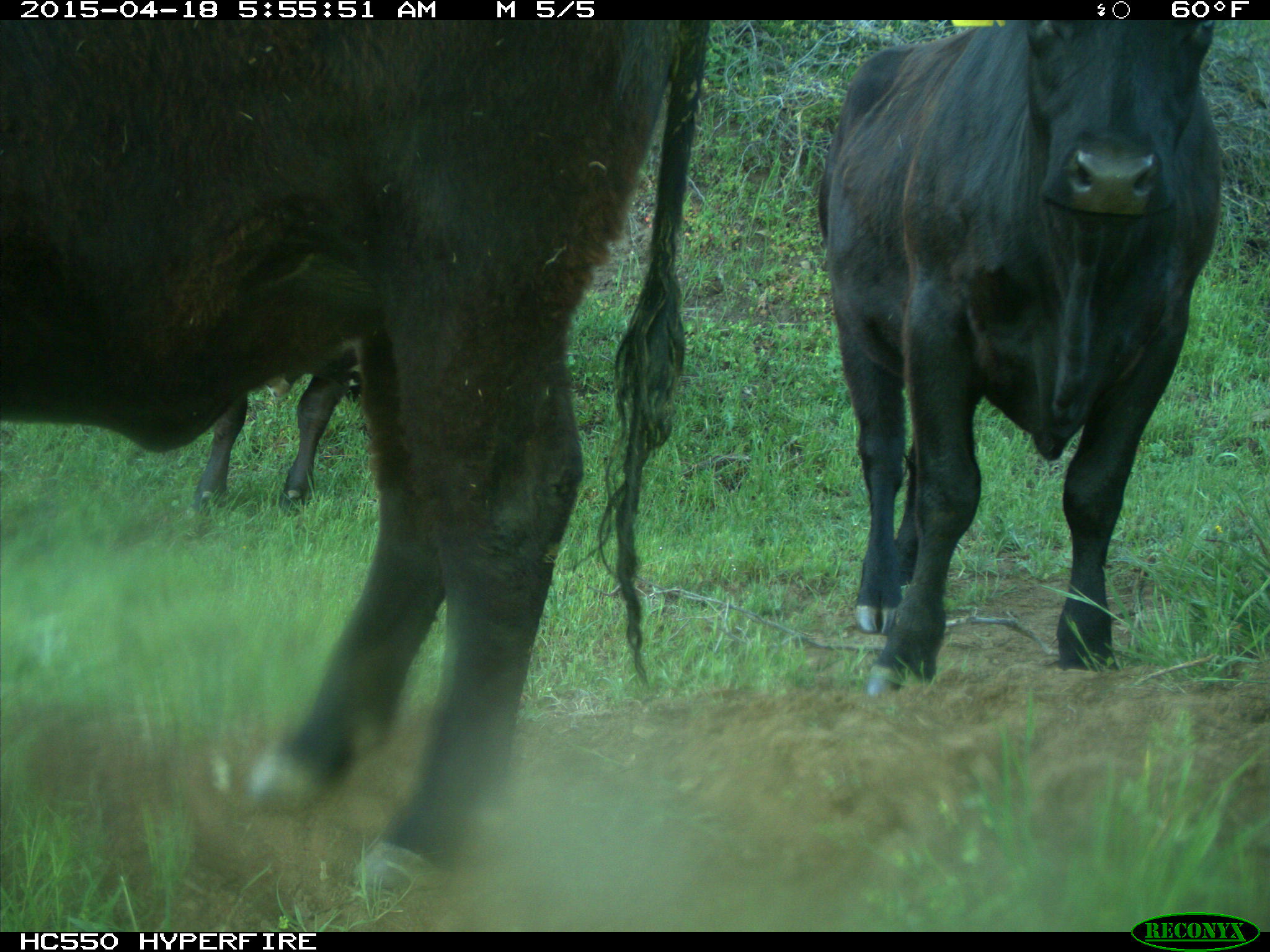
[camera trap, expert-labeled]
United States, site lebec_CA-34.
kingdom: Animalia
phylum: Chordata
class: Mammalia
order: Artiodactyla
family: Bovidae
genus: Bos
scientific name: Bos taurus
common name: domestic cow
Bos taurus (domestic cow).